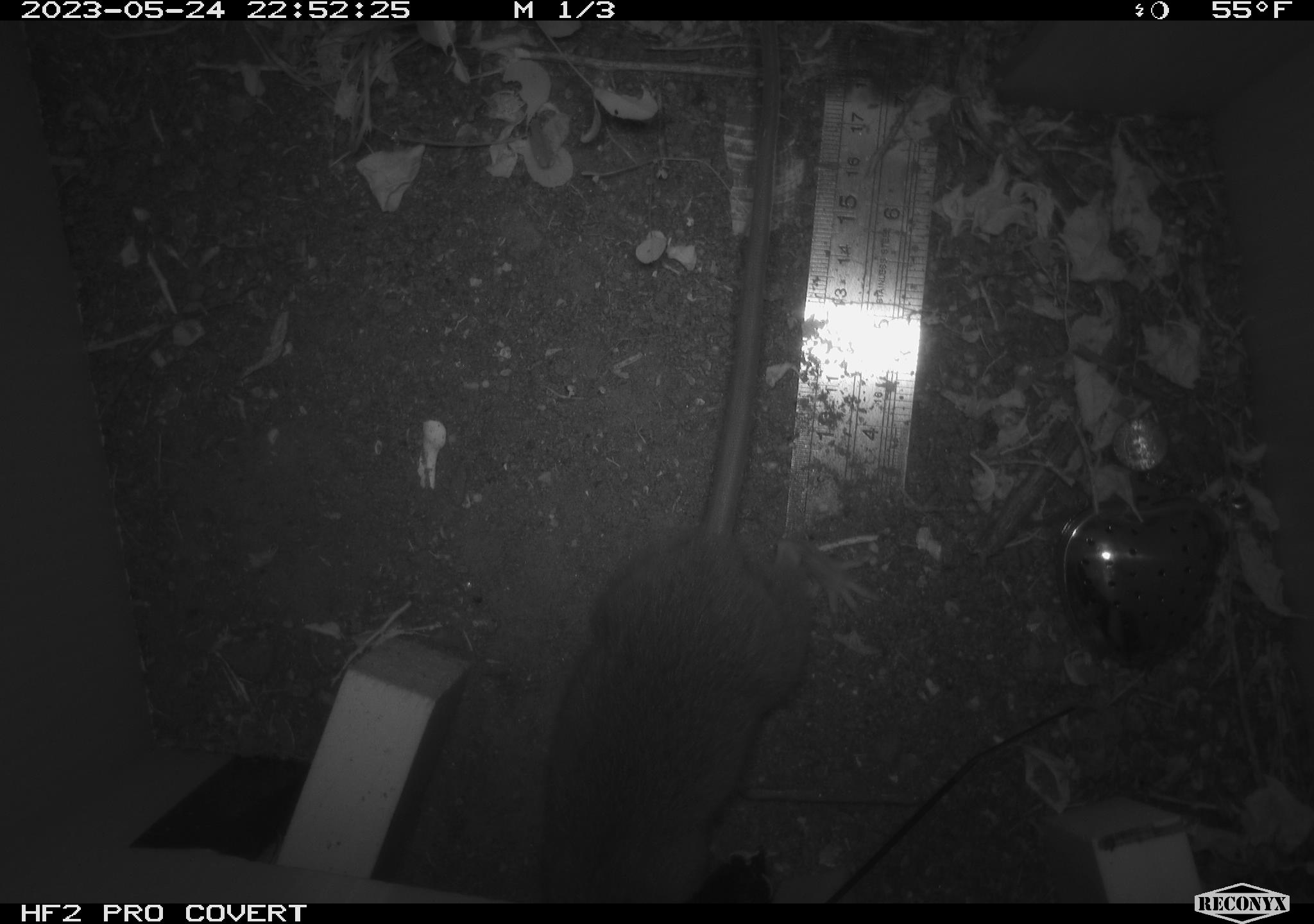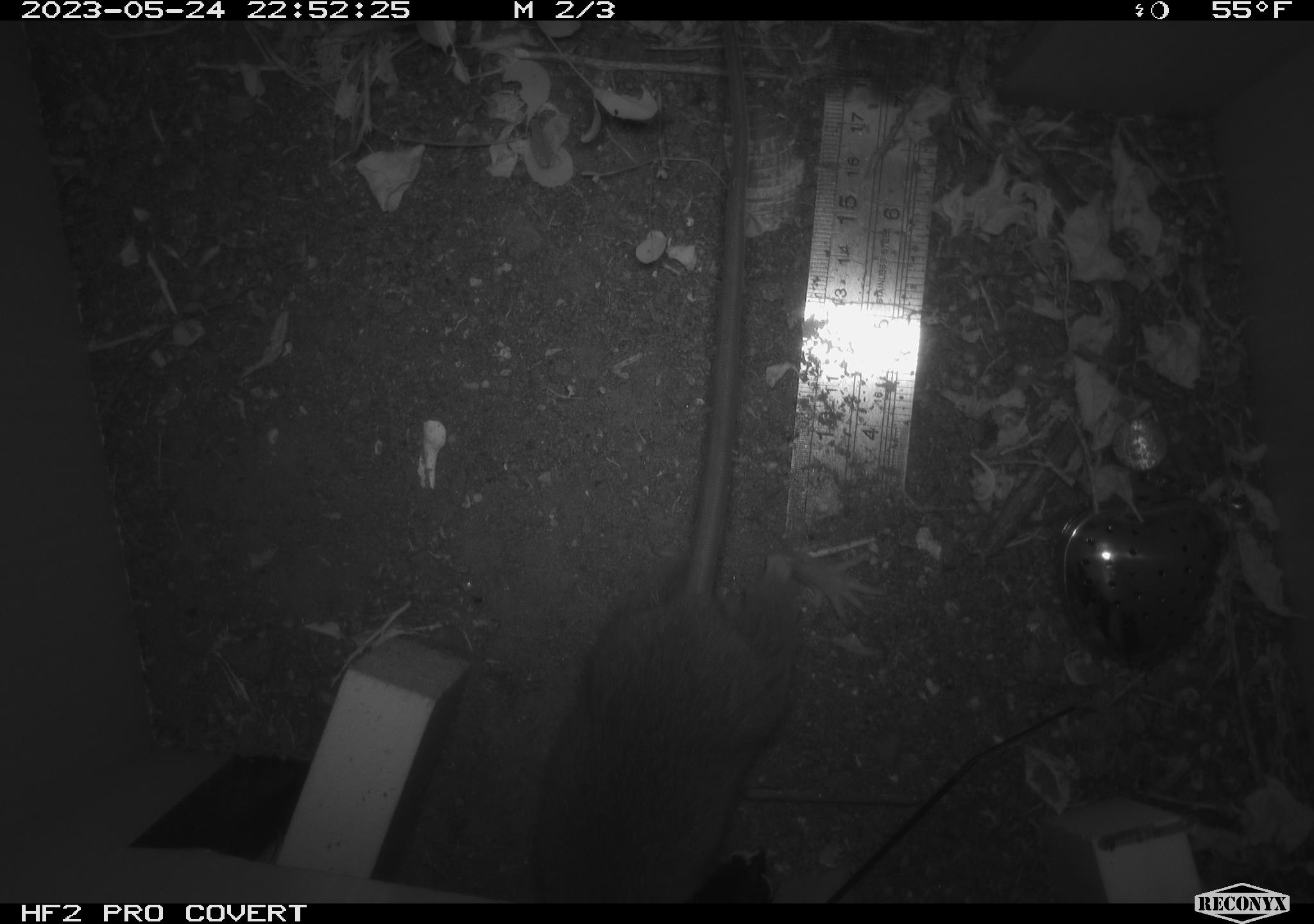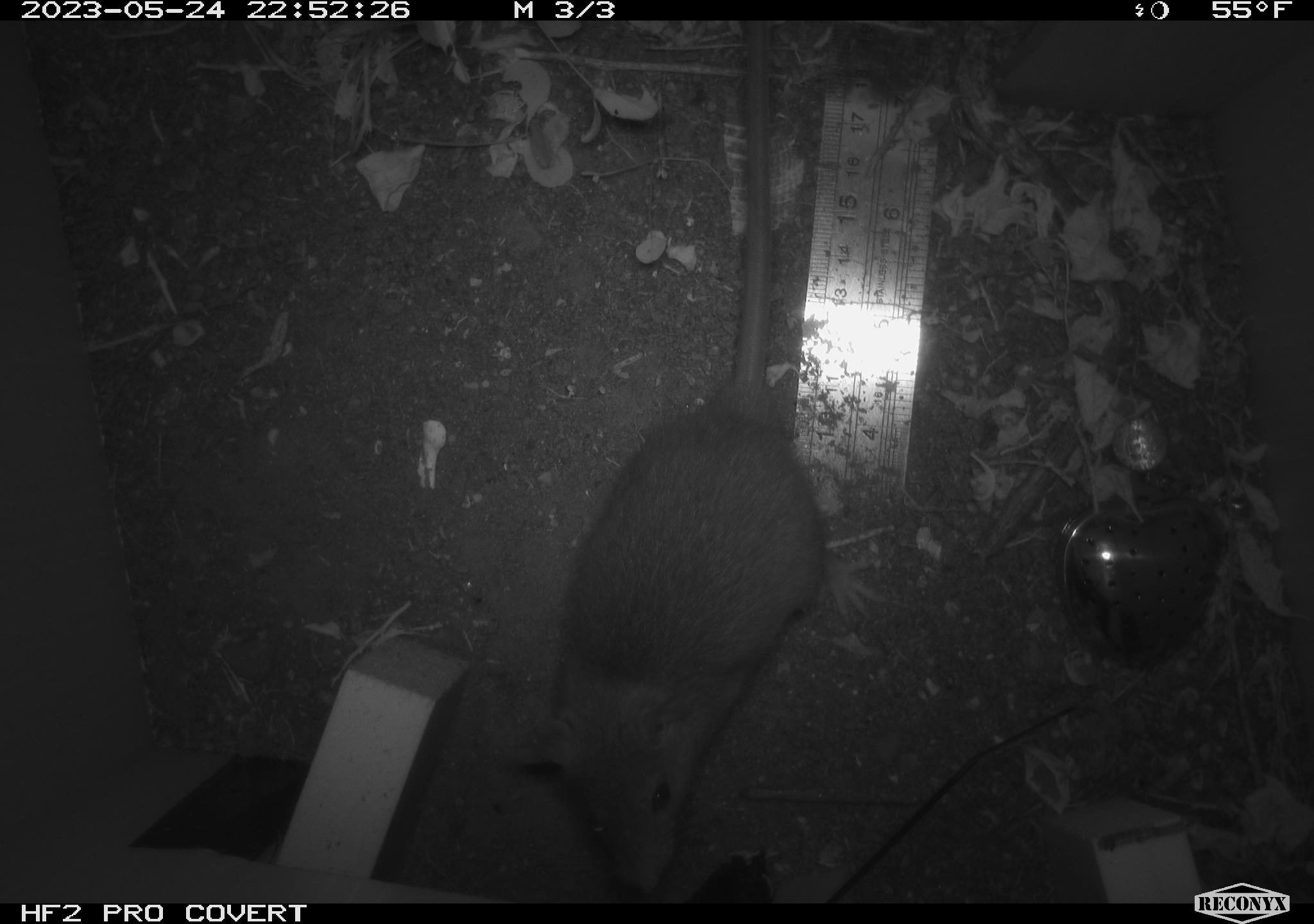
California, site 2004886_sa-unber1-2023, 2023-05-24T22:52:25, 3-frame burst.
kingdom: Animalia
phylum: Chordata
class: Mammalia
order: Rodentia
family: Cricetidae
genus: Neotoma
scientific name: Neotoma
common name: pack rat or woodrat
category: neotoma species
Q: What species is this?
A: Neotoma species (pack rat or woodrat) (Neotoma).